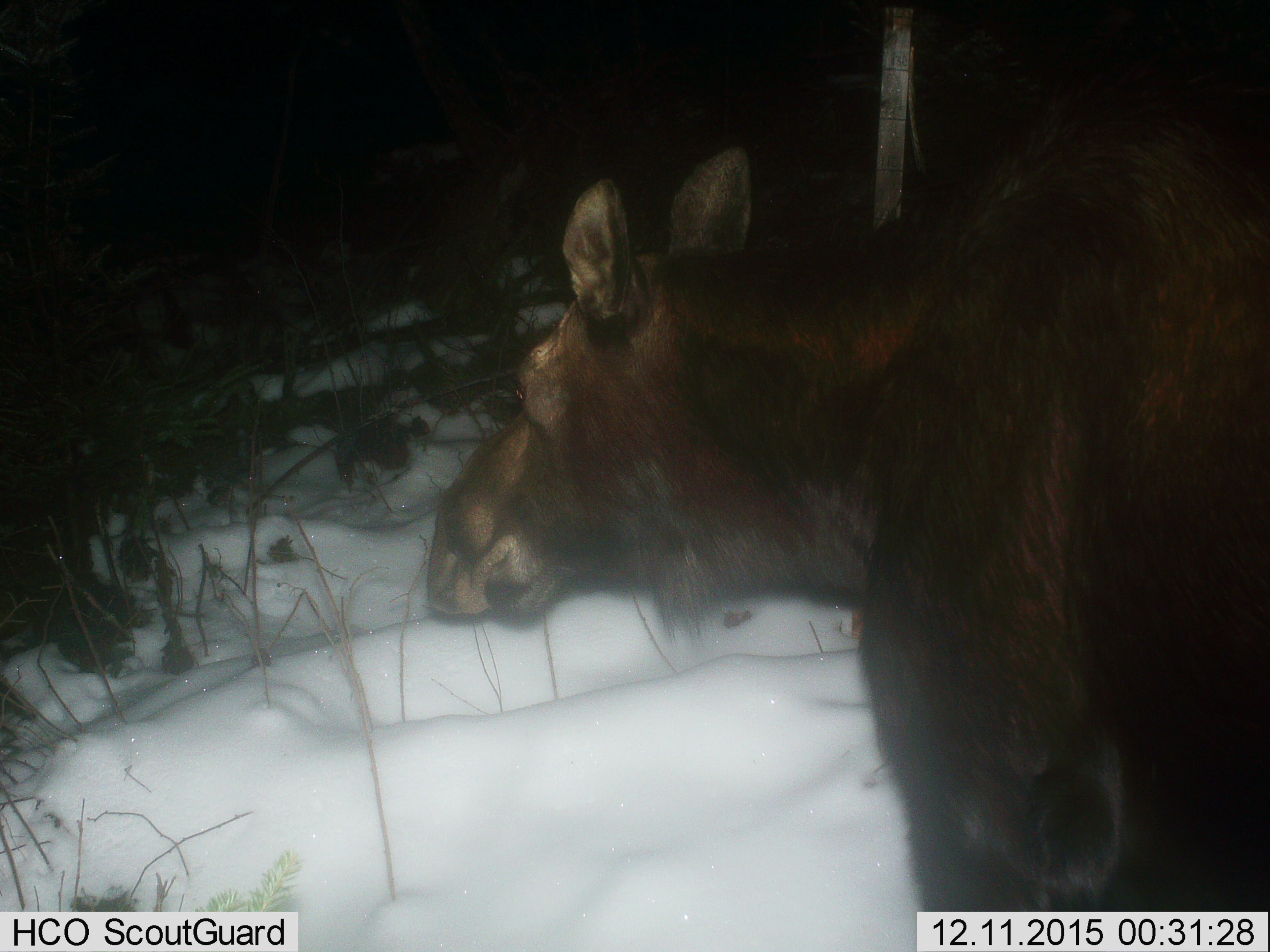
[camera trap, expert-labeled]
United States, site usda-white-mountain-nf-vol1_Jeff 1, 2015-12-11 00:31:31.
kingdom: Animalia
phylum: Chordata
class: Mammalia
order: Artiodactyla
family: Cervidae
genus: Alces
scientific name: Alces alces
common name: moose